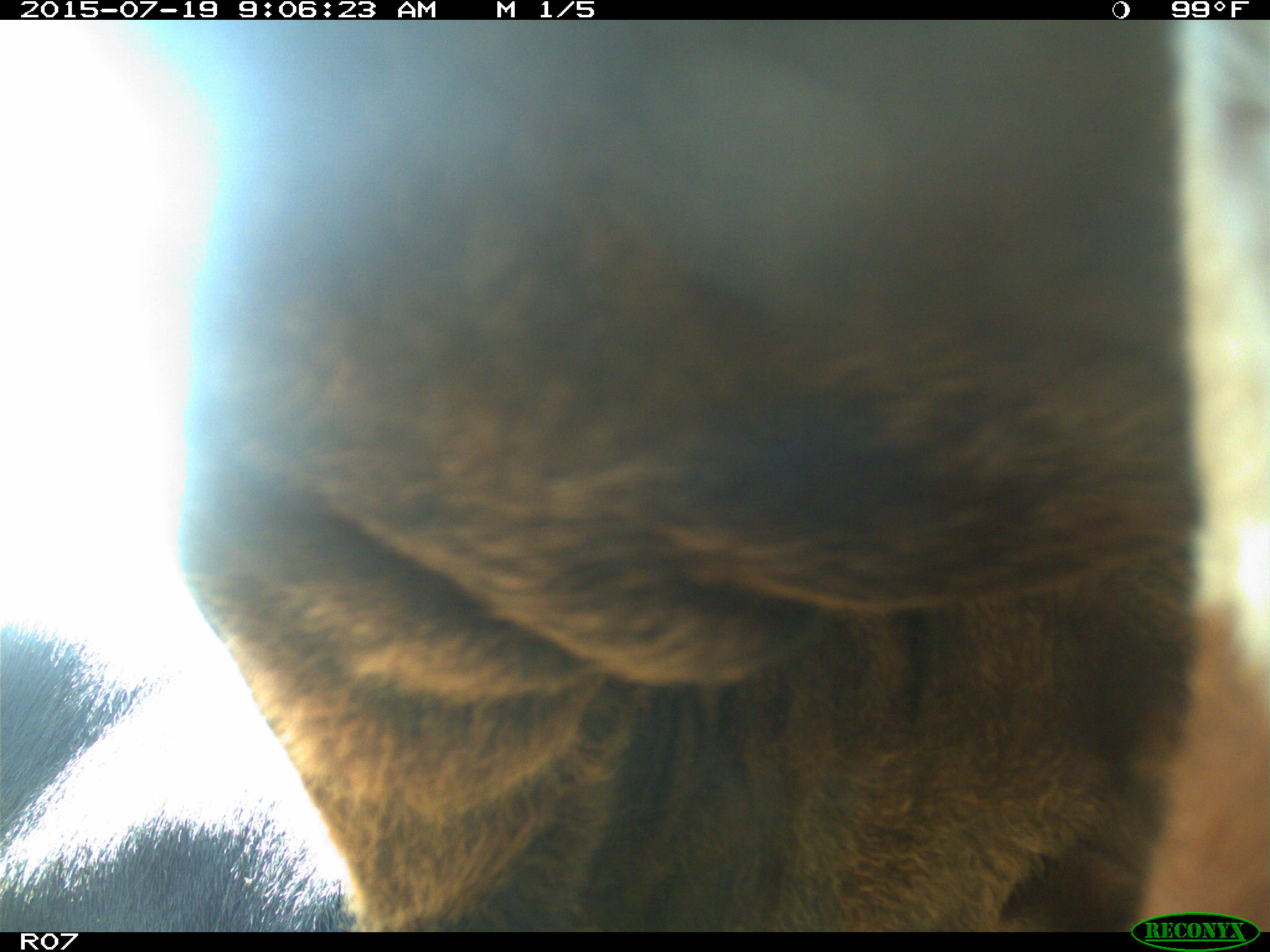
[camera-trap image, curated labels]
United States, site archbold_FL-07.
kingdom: Animalia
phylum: Chordata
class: Mammalia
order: Artiodactyla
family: Bovidae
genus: Bos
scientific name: Bos taurus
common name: domestic cow